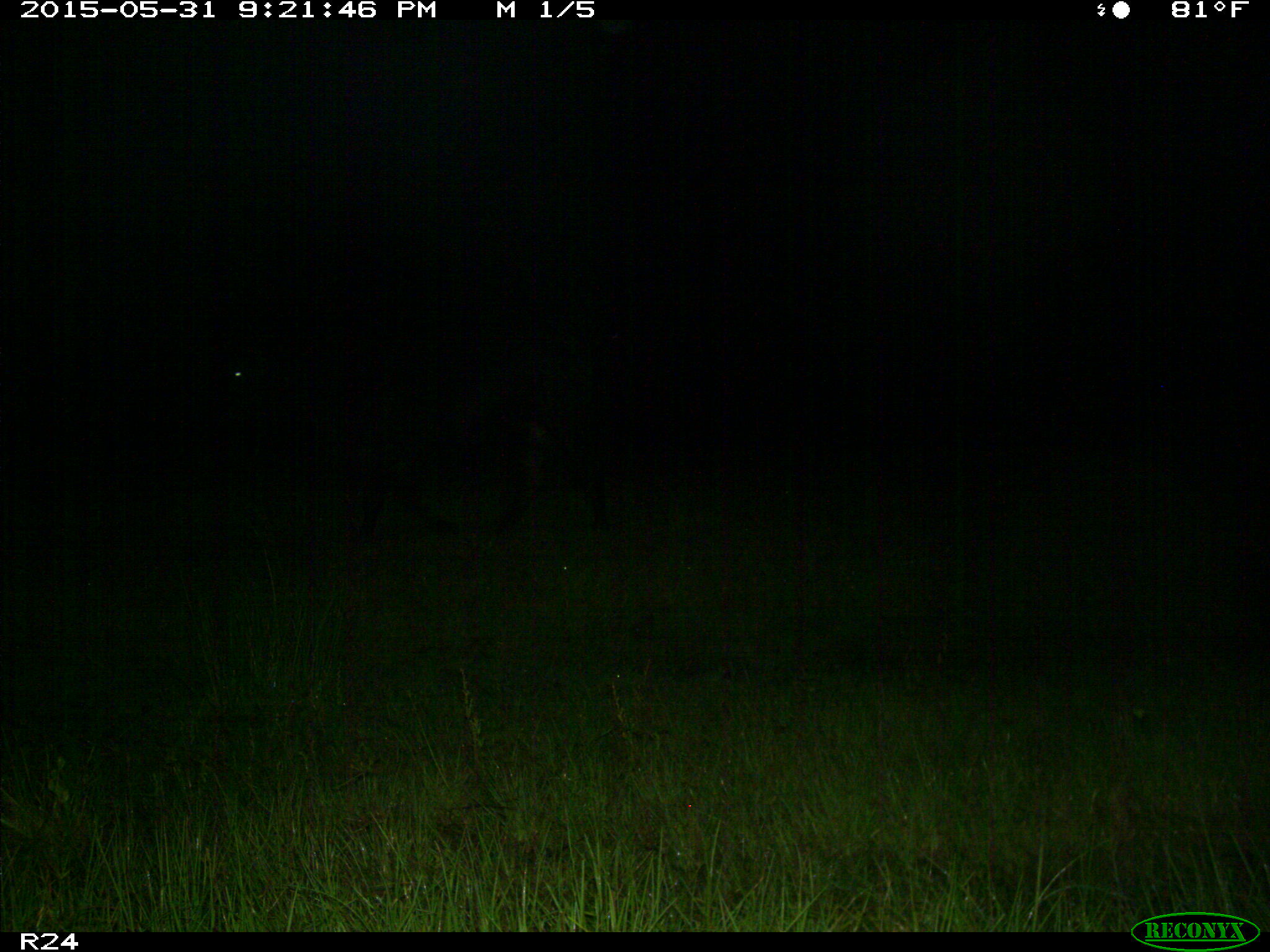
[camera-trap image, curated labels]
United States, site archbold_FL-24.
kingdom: Animalia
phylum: Chordata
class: Mammalia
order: Artiodactyla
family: Bovidae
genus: Bos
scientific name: Bos taurus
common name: domestic cow